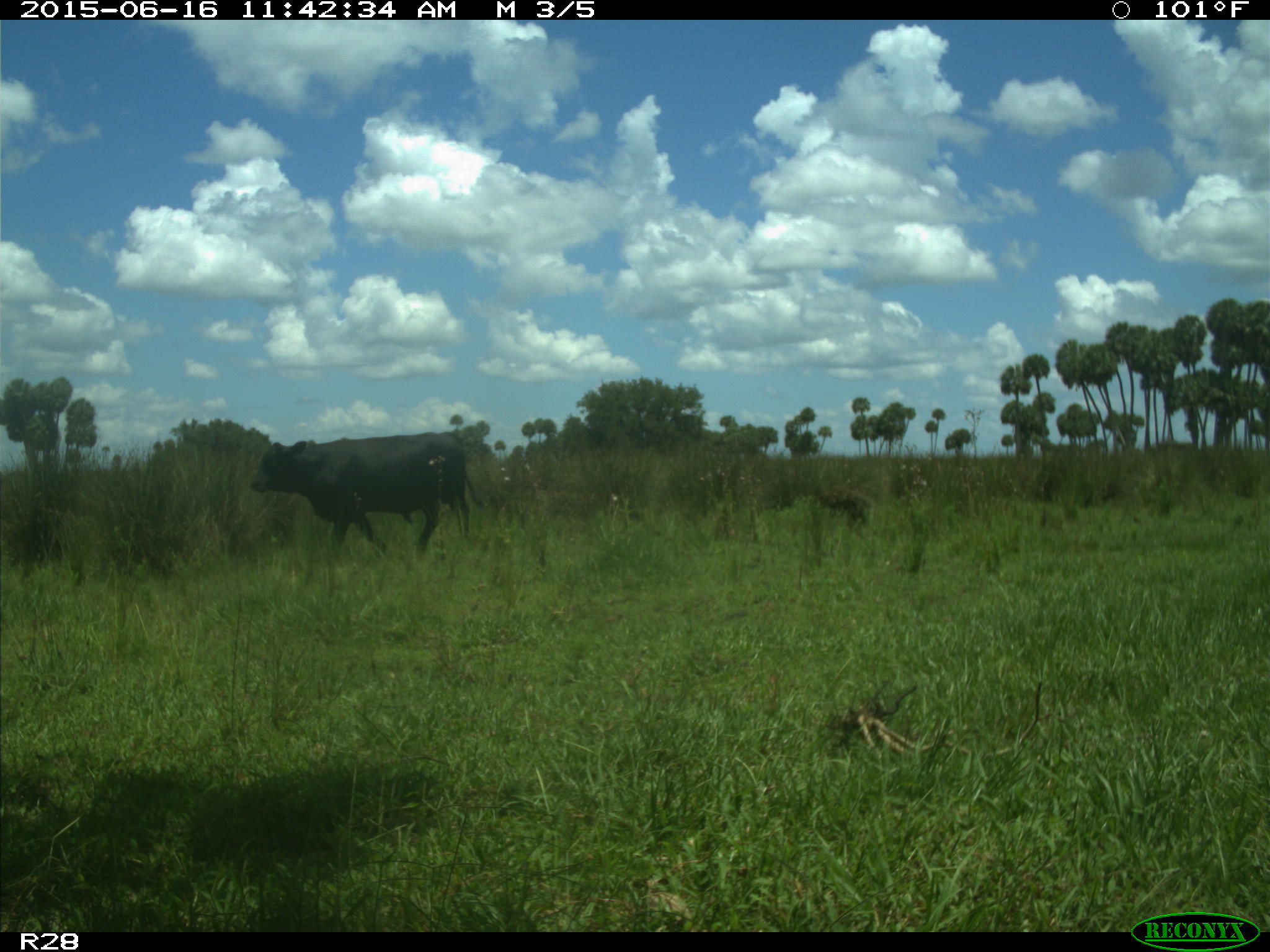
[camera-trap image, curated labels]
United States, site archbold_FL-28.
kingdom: Animalia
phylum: Chordata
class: Mammalia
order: Artiodactyla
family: Bovidae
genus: Bos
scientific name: Bos taurus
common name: domestic cow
Bos taurus (domestic cow).